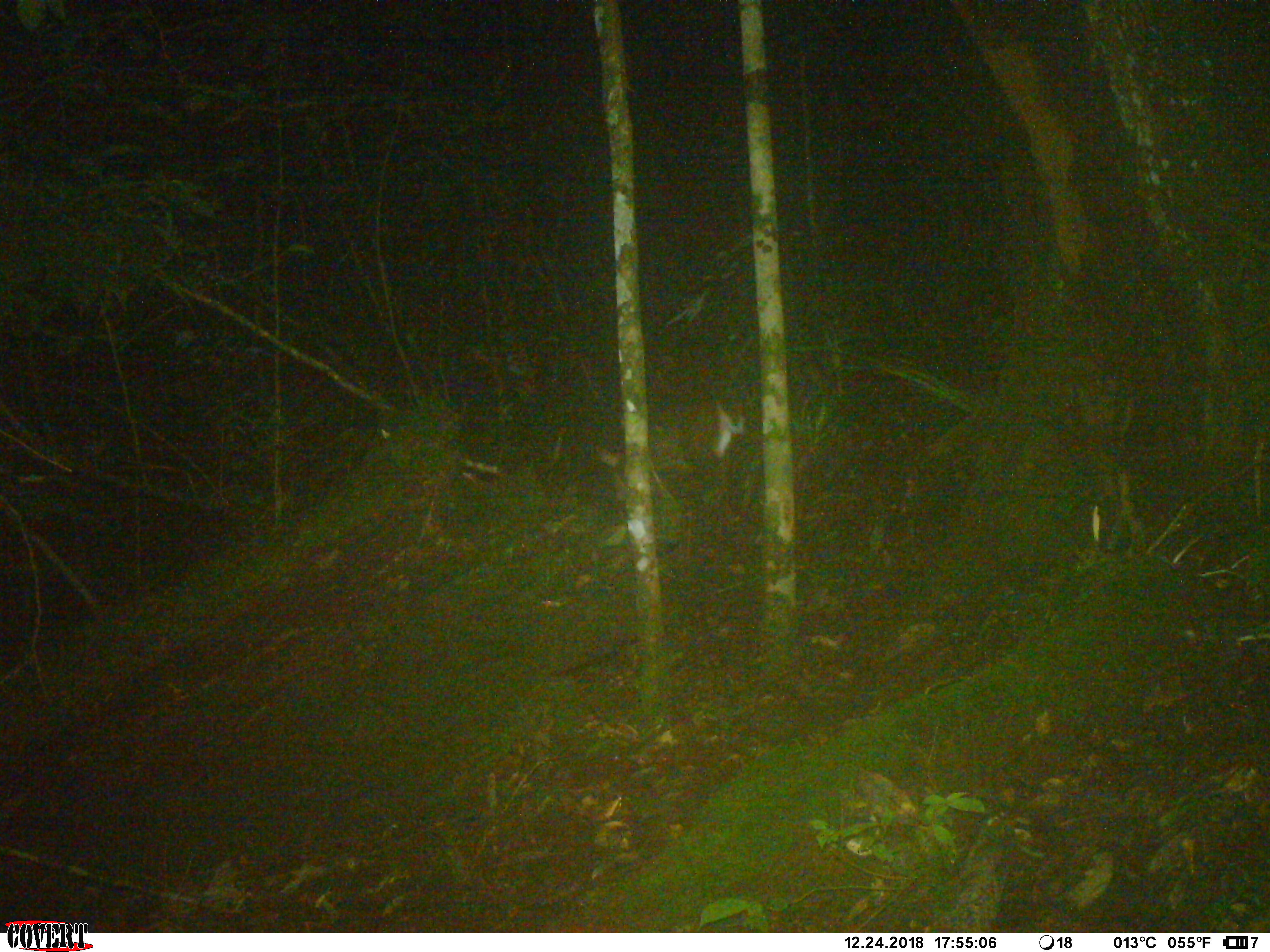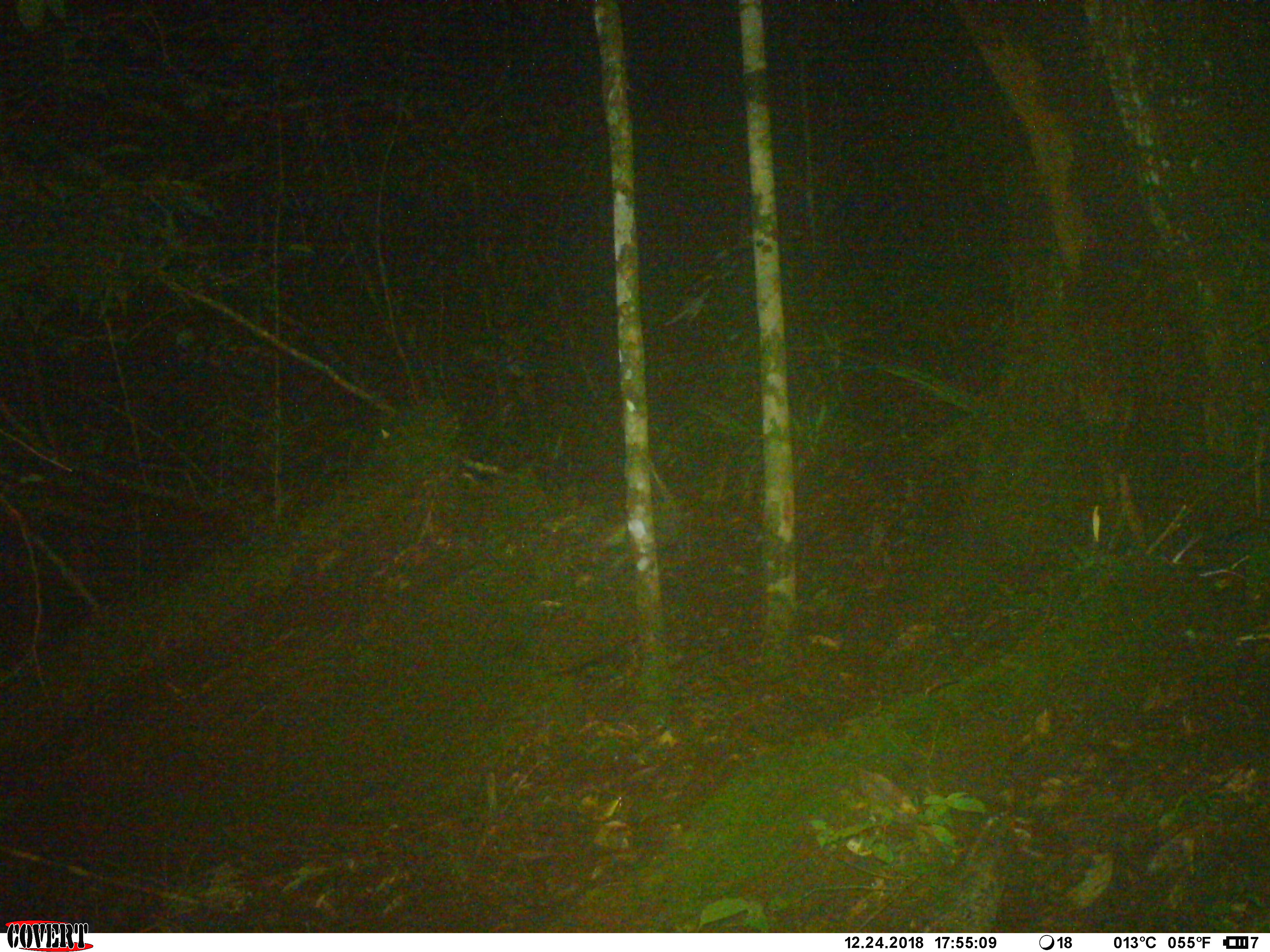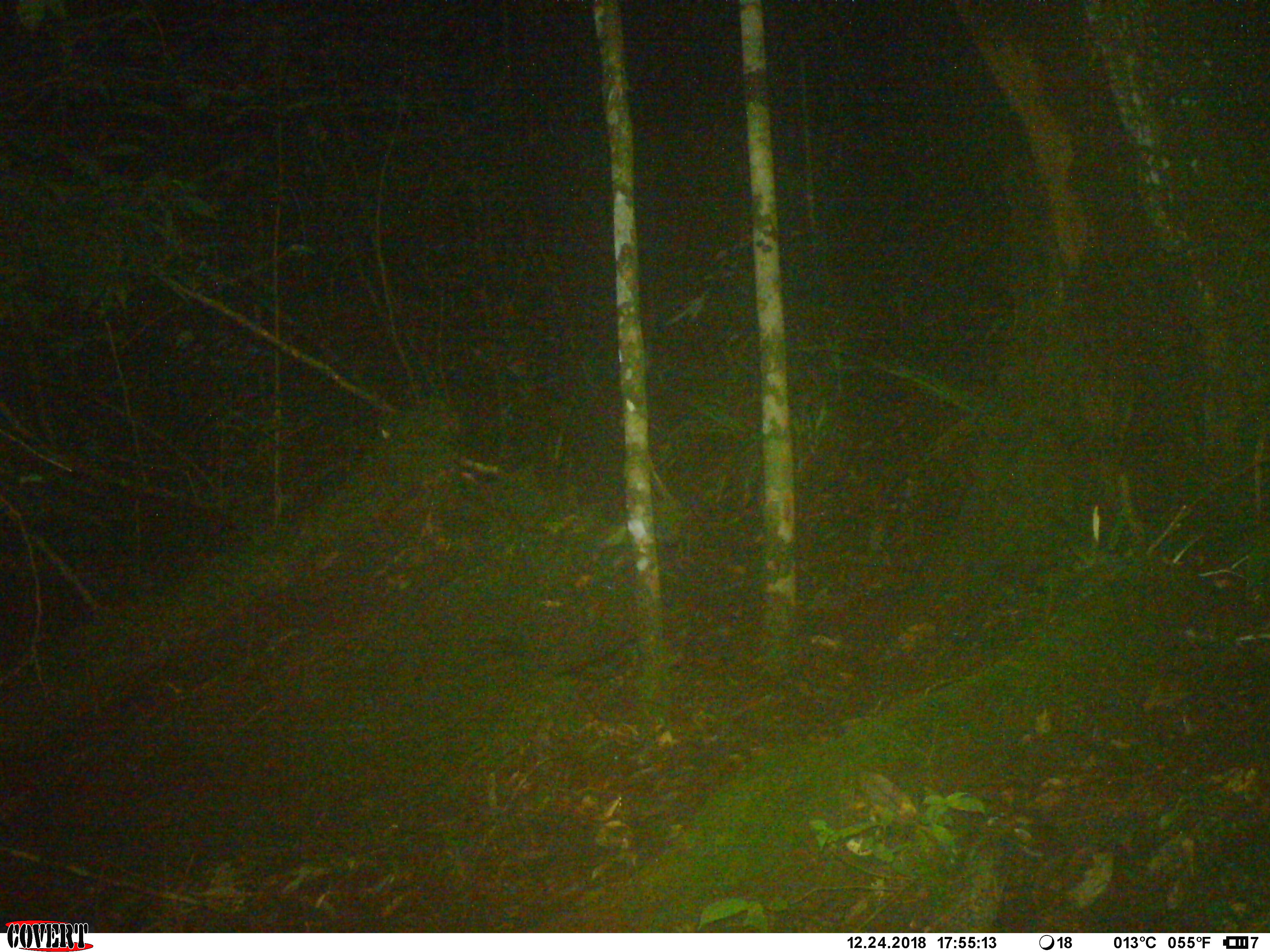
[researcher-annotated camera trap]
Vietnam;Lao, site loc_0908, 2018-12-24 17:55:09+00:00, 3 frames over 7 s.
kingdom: Animalia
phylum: Chordata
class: Mammalia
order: Artiodactyla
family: Cervidae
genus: Muntiacus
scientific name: Muntiacus rooseveltorum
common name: roosevelt's muntjac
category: roosevelts muntjac group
Roosevelts muntjac group (roosevelt's muntjac) (Muntiacus rooseveltorum). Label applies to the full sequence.